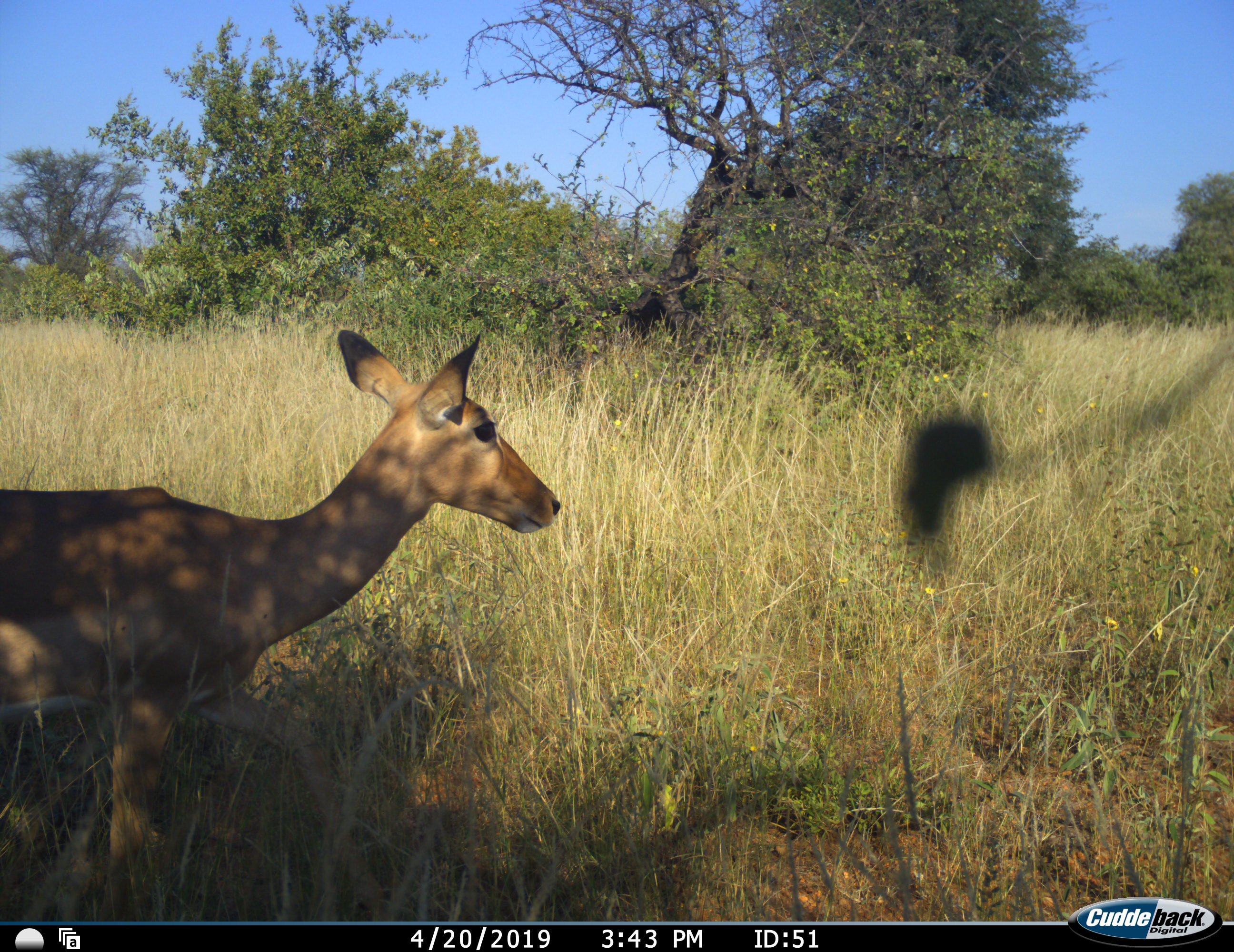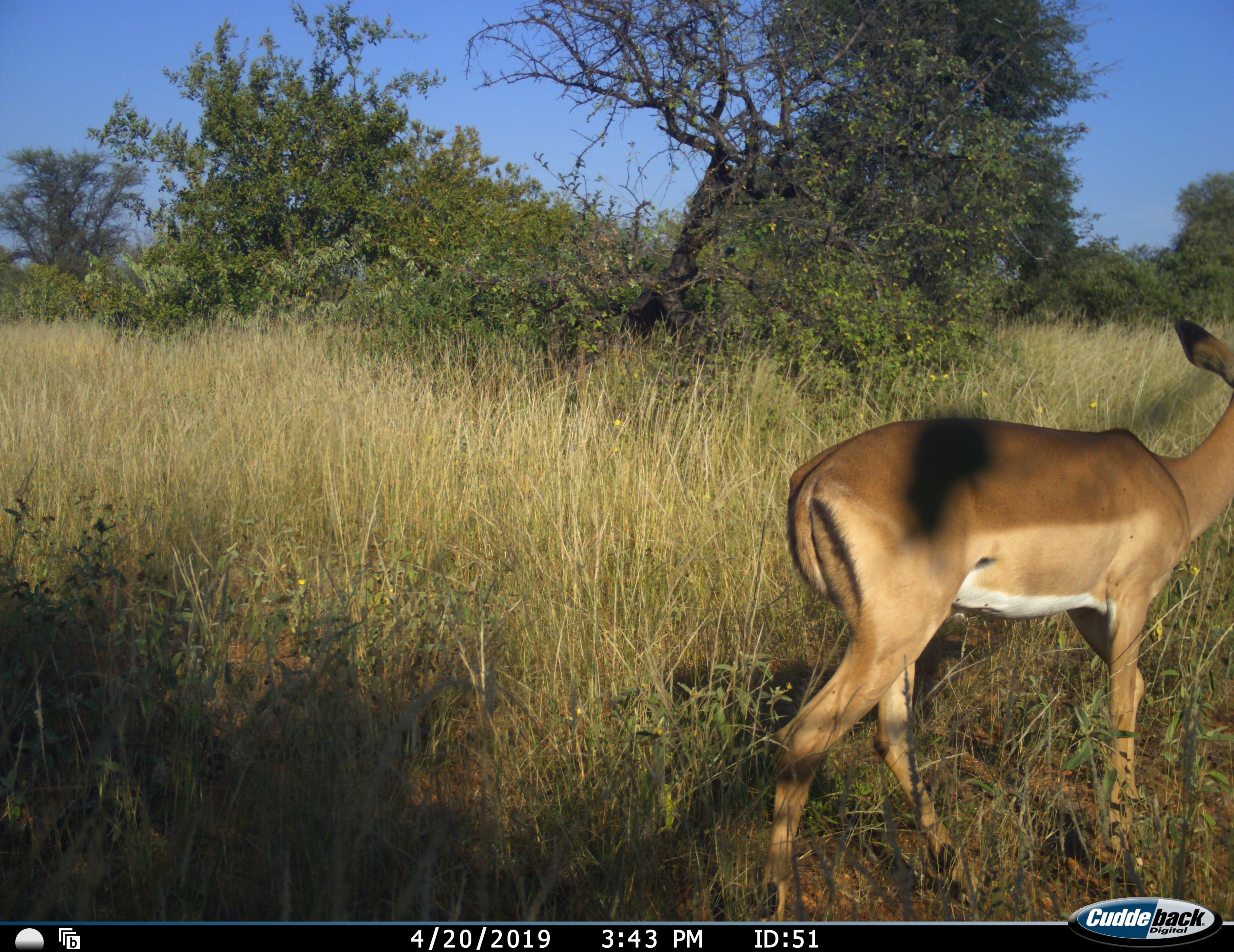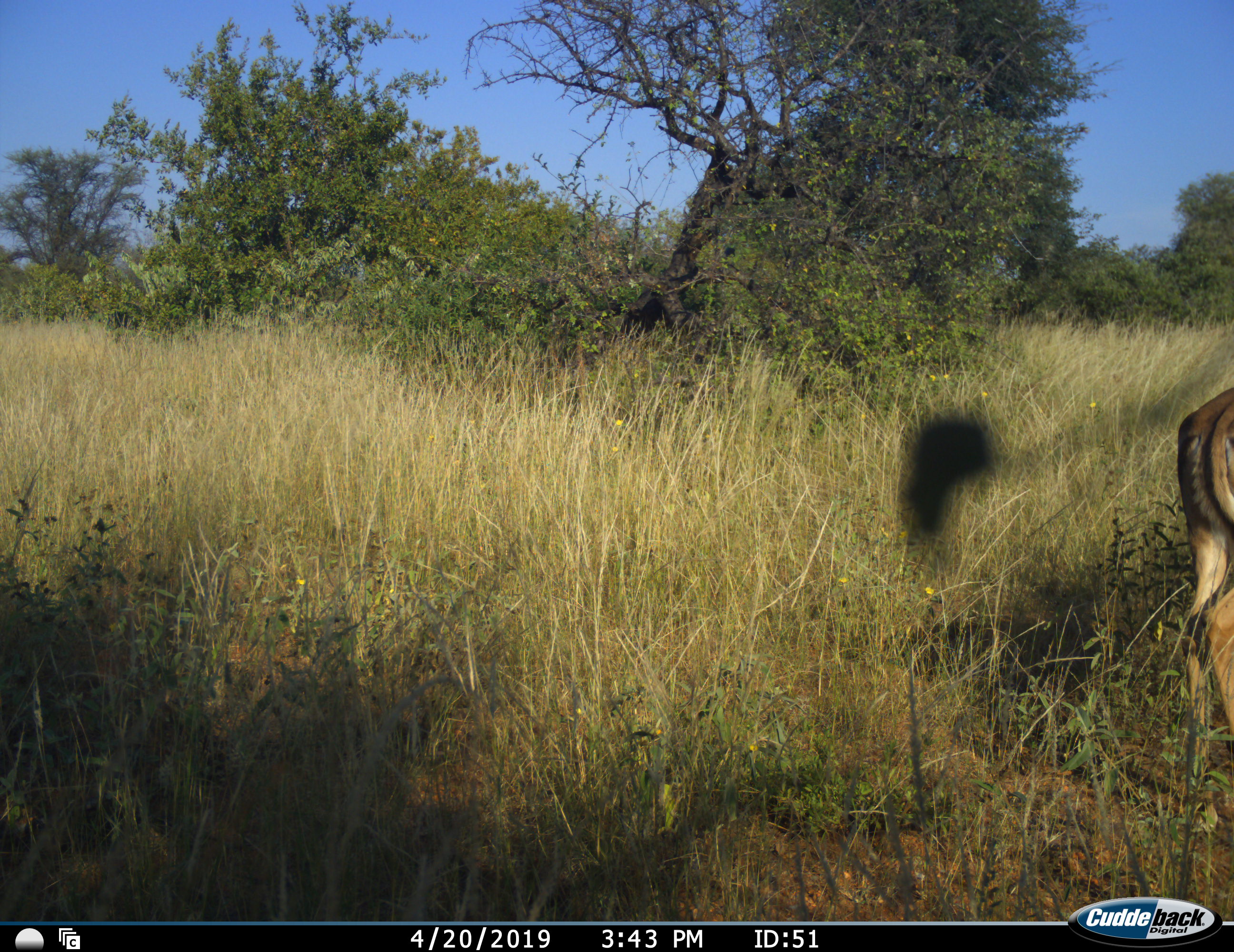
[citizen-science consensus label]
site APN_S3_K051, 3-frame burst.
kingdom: Animalia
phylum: Chordata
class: Mammalia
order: Artiodactyla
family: Bovidae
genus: Aepyceros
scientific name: Aepyceros melampus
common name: impala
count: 1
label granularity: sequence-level